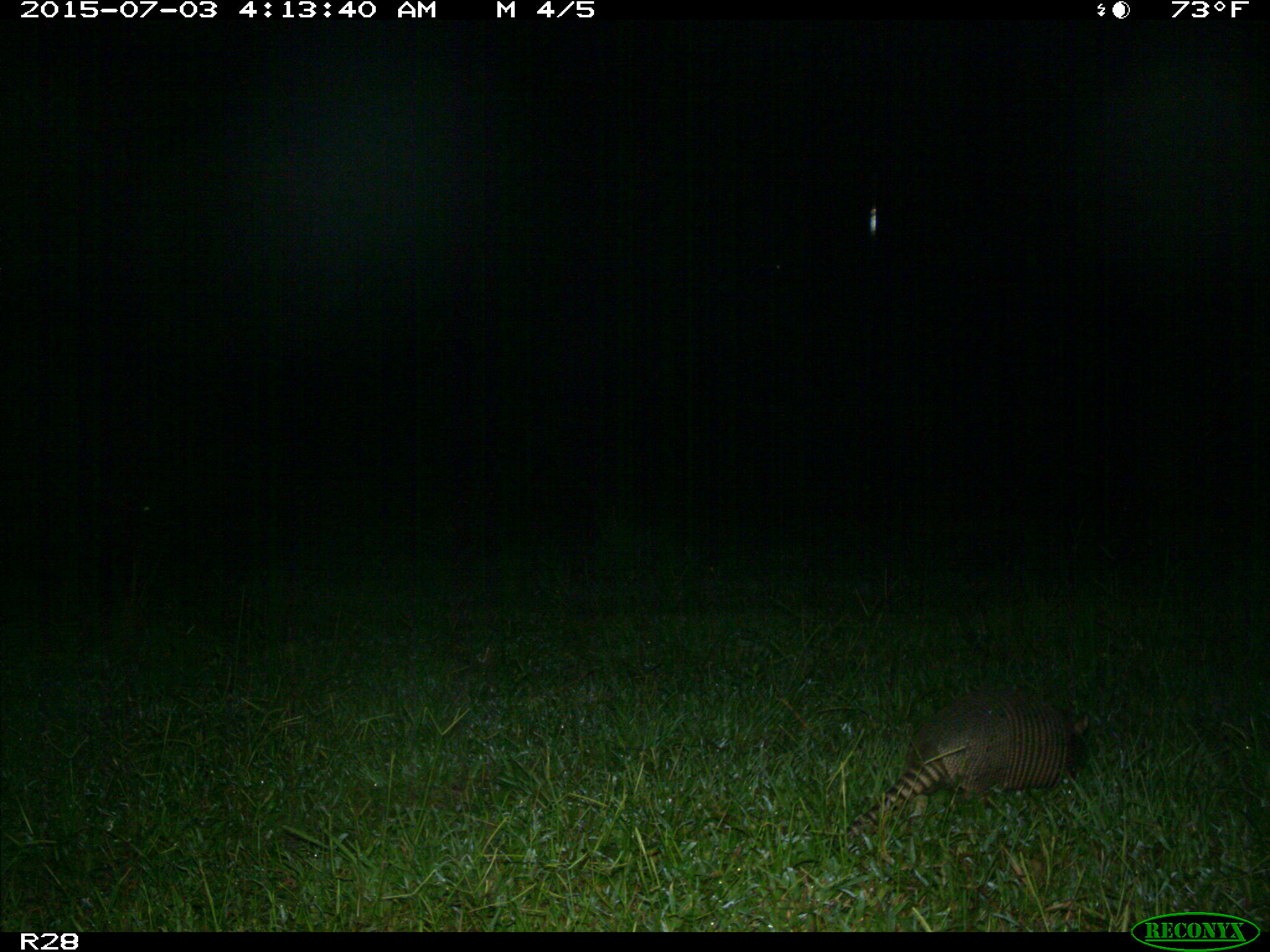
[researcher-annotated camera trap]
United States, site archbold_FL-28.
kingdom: Animalia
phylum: Chordata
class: Mammalia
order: Cingulata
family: Dasypodidae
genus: Dasypus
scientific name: Dasypus novemcinctus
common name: nine-banded armadillo